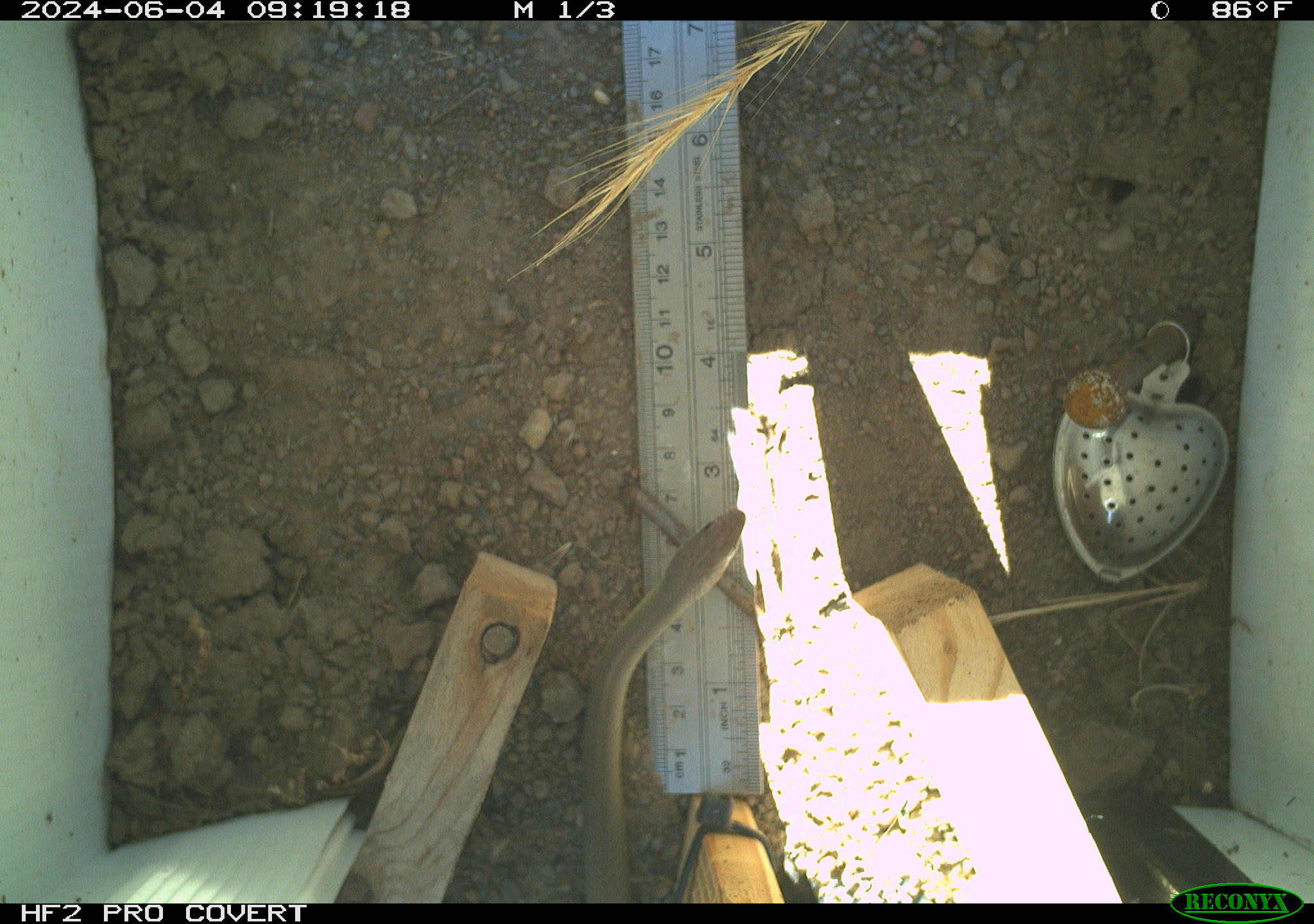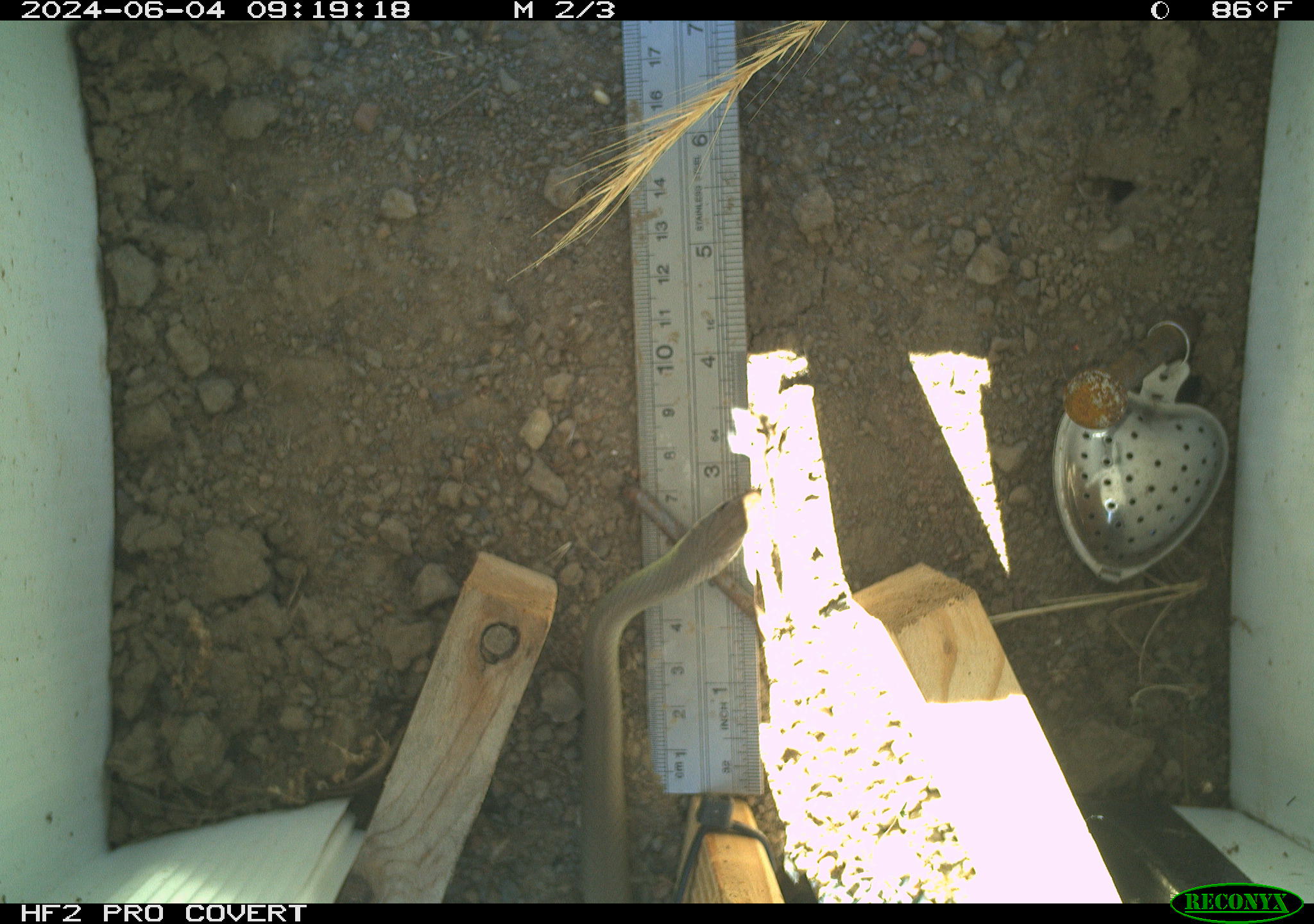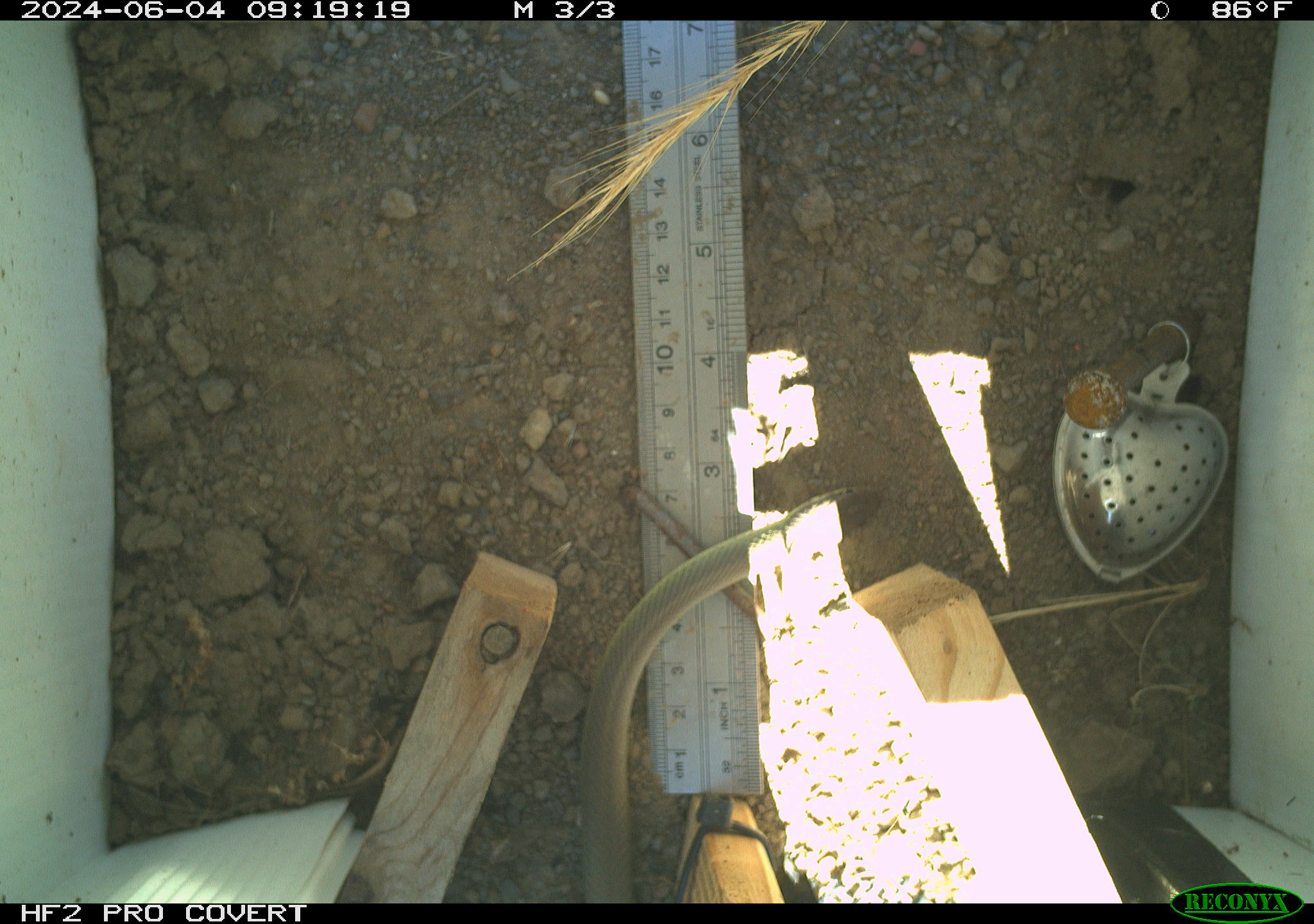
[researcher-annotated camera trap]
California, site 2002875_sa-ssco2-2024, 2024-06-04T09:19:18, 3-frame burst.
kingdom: Animalia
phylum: Chordata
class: Reptilia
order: Squamata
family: Colubridae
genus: Coluber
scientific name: Coluber constrictor mormon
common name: western yellow-bellied racer